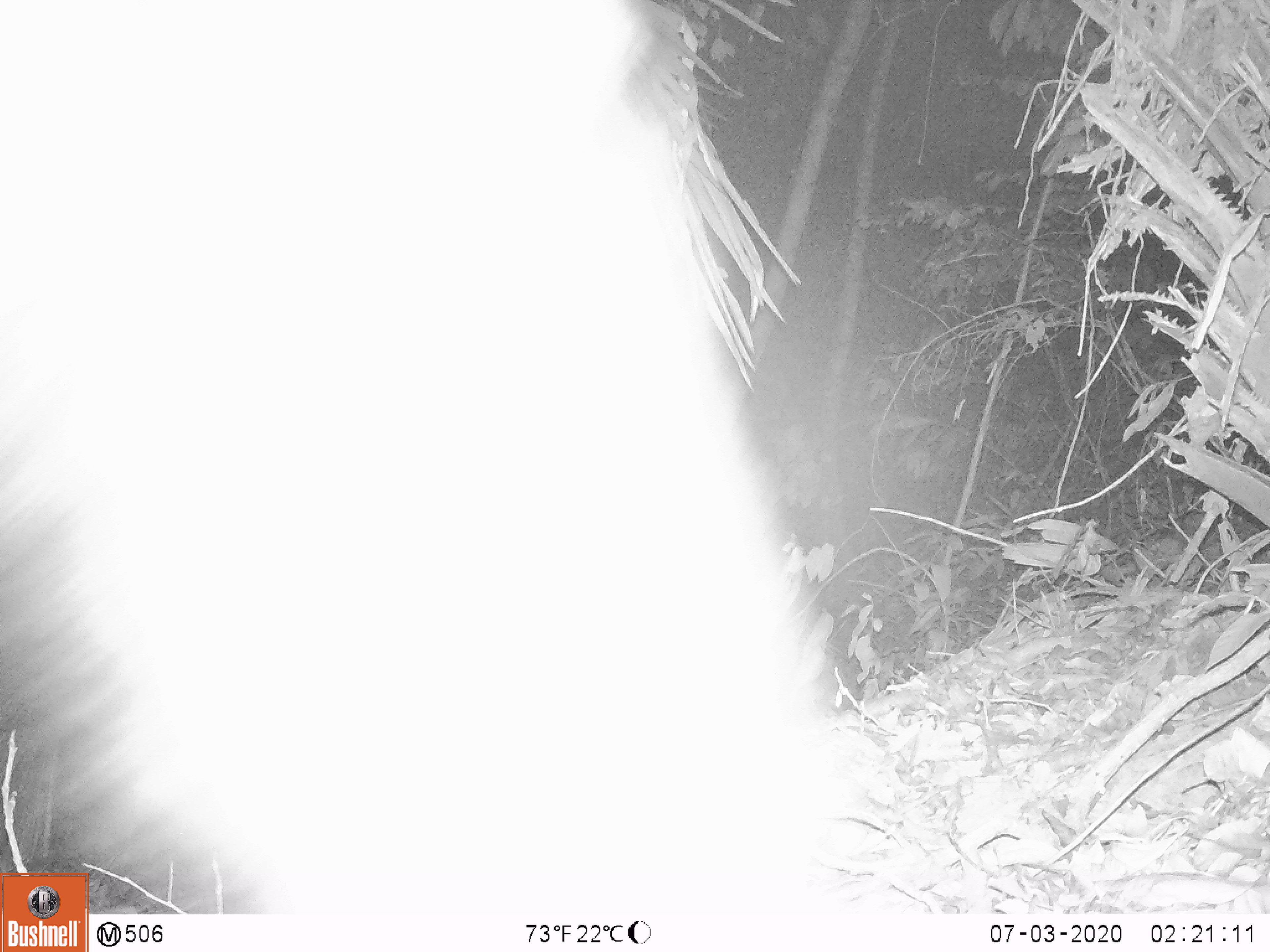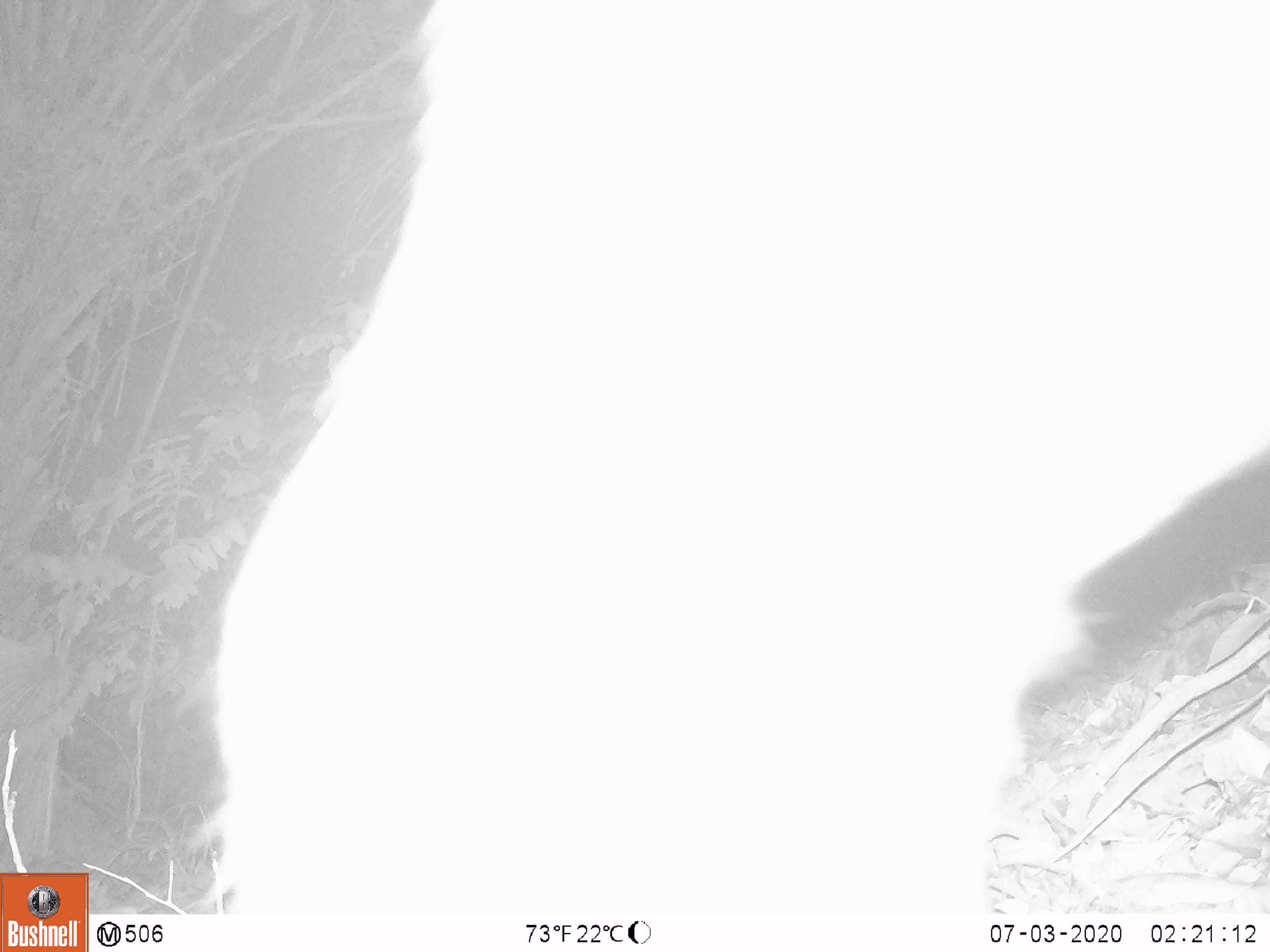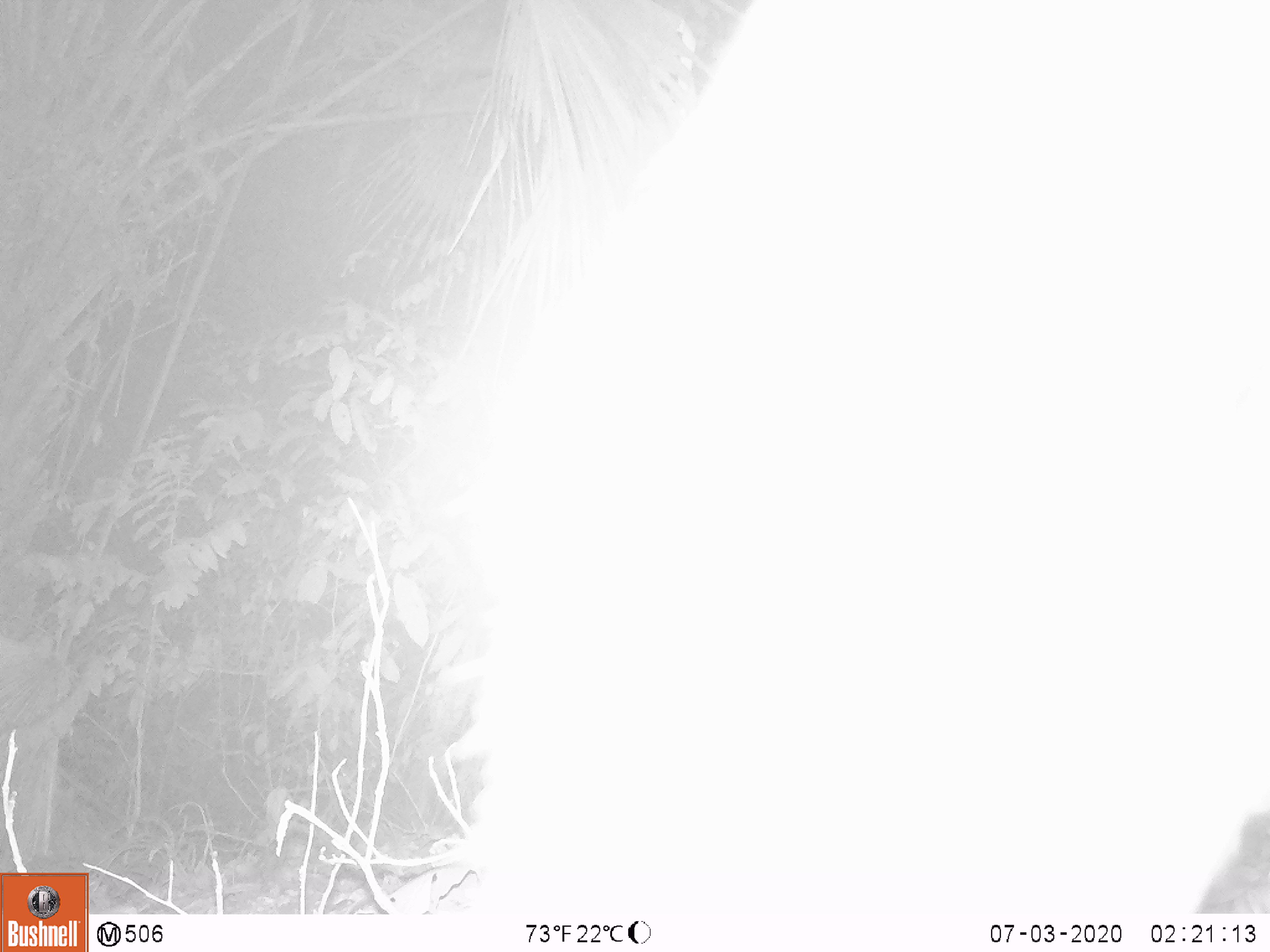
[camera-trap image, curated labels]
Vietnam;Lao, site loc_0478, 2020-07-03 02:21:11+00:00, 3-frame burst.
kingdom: Animalia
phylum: Chordata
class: Mammalia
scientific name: Mammalia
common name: mammal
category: unidentified mammal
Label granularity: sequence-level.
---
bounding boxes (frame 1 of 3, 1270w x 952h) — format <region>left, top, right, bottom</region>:
unidentified mammal: <region>0, 0, 855, 914</region>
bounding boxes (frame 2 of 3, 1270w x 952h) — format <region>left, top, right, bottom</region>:
unidentified mammal: <region>212, 0, 1270, 916</region>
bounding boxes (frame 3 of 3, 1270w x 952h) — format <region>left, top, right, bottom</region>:
unidentified mammal: <region>415, 0, 1270, 914</region>